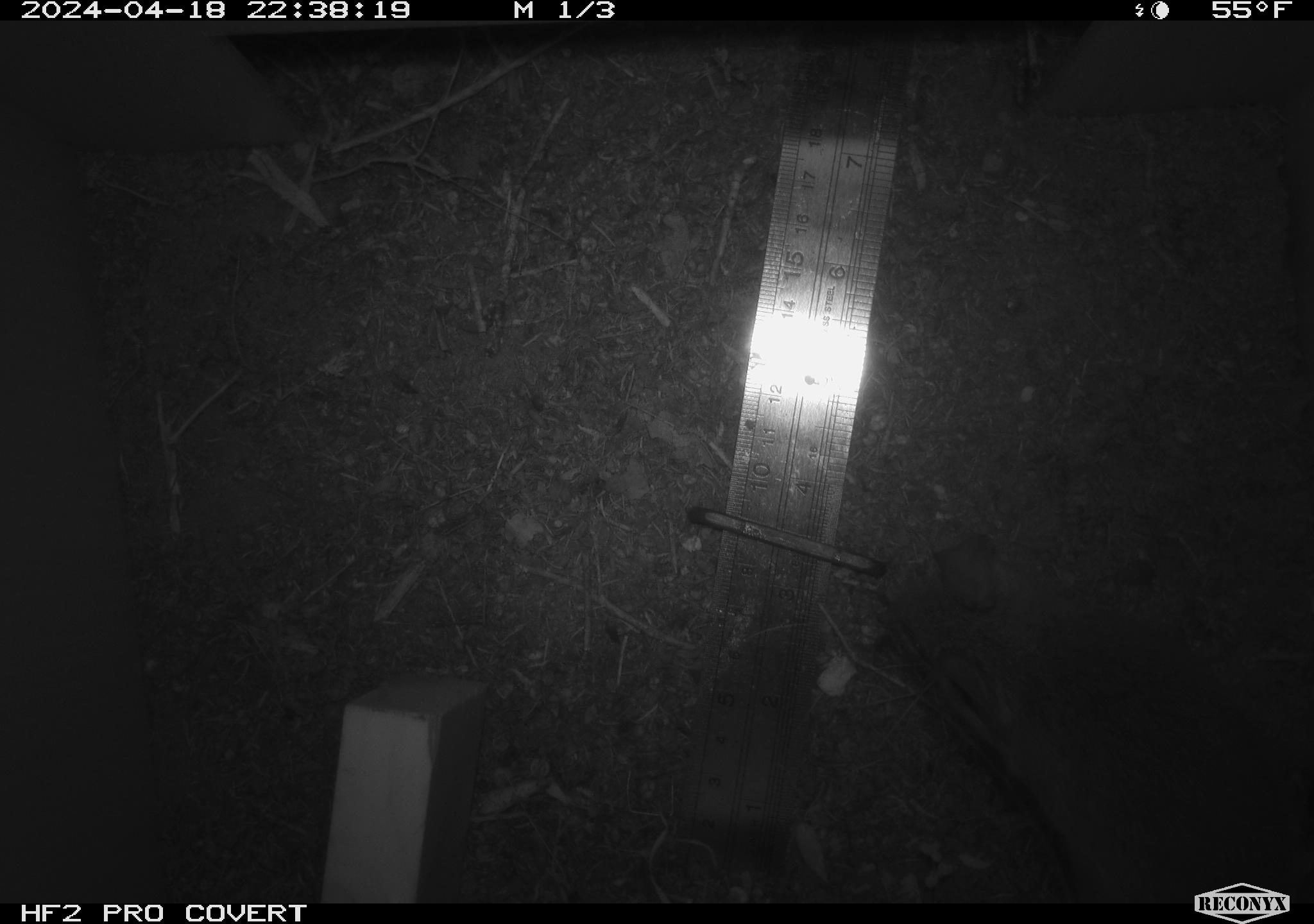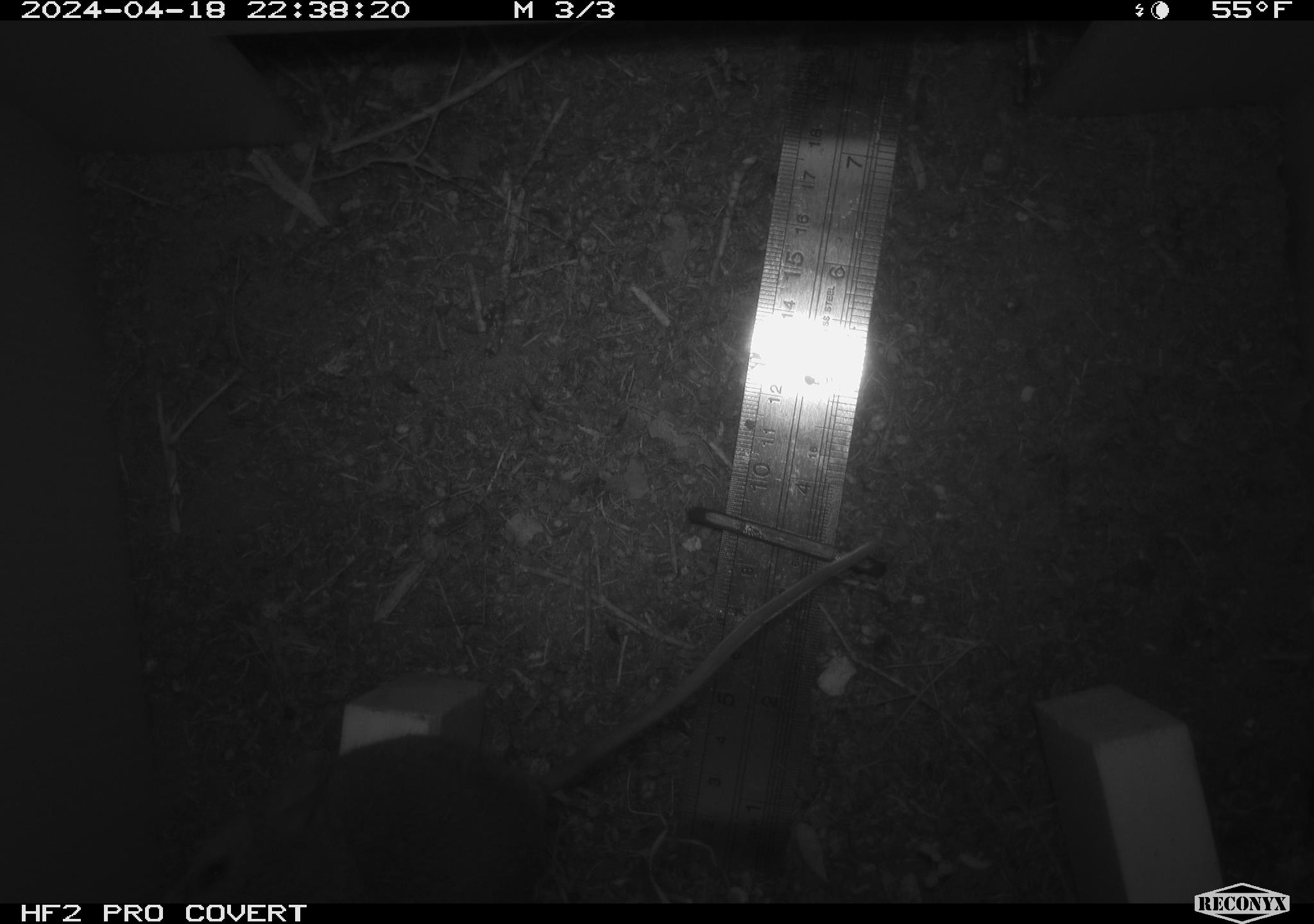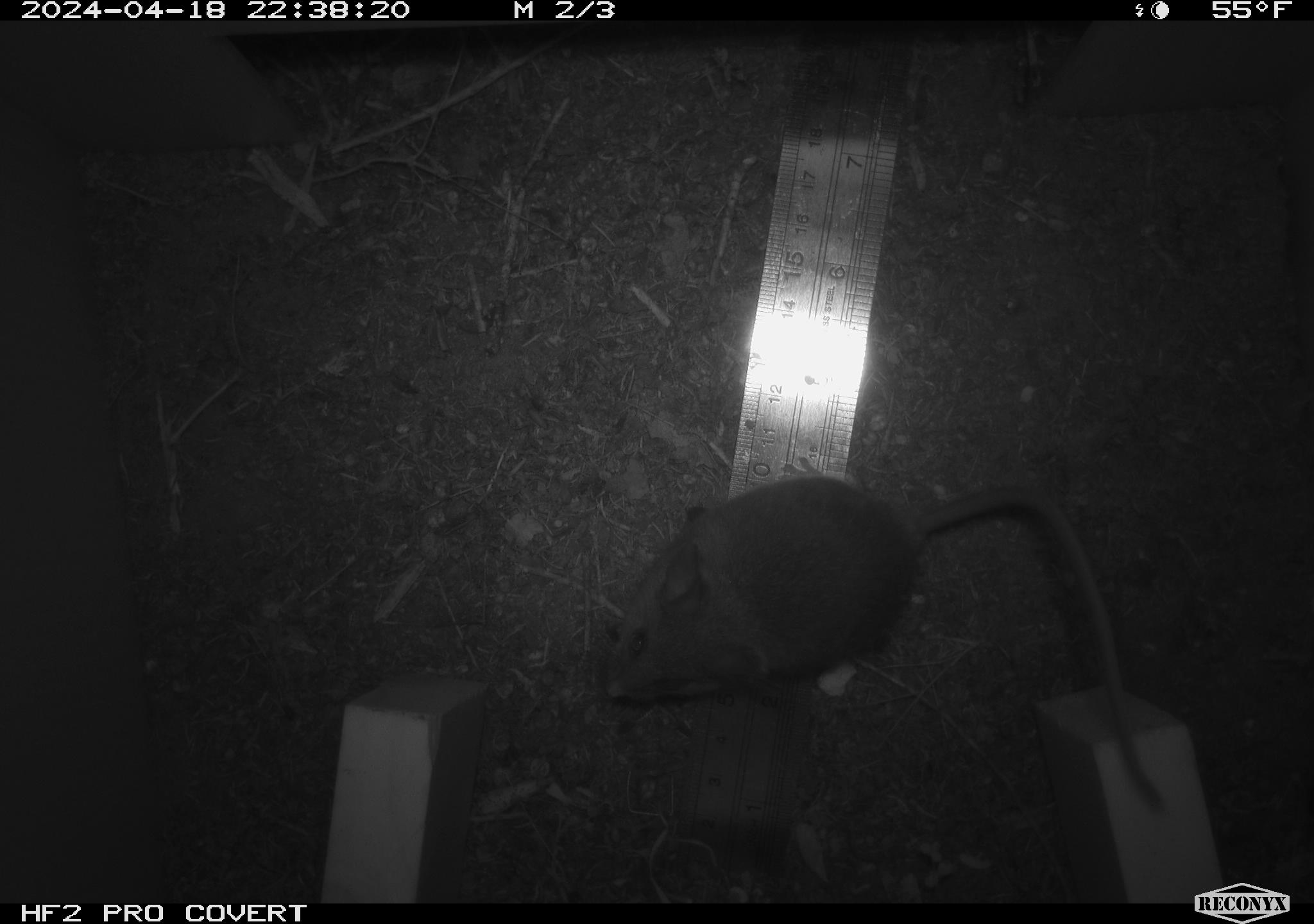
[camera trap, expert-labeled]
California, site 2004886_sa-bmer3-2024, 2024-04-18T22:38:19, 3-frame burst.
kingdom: Animalia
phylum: Chordata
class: Mammalia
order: Rodentia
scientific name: Rodentia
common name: mouse species